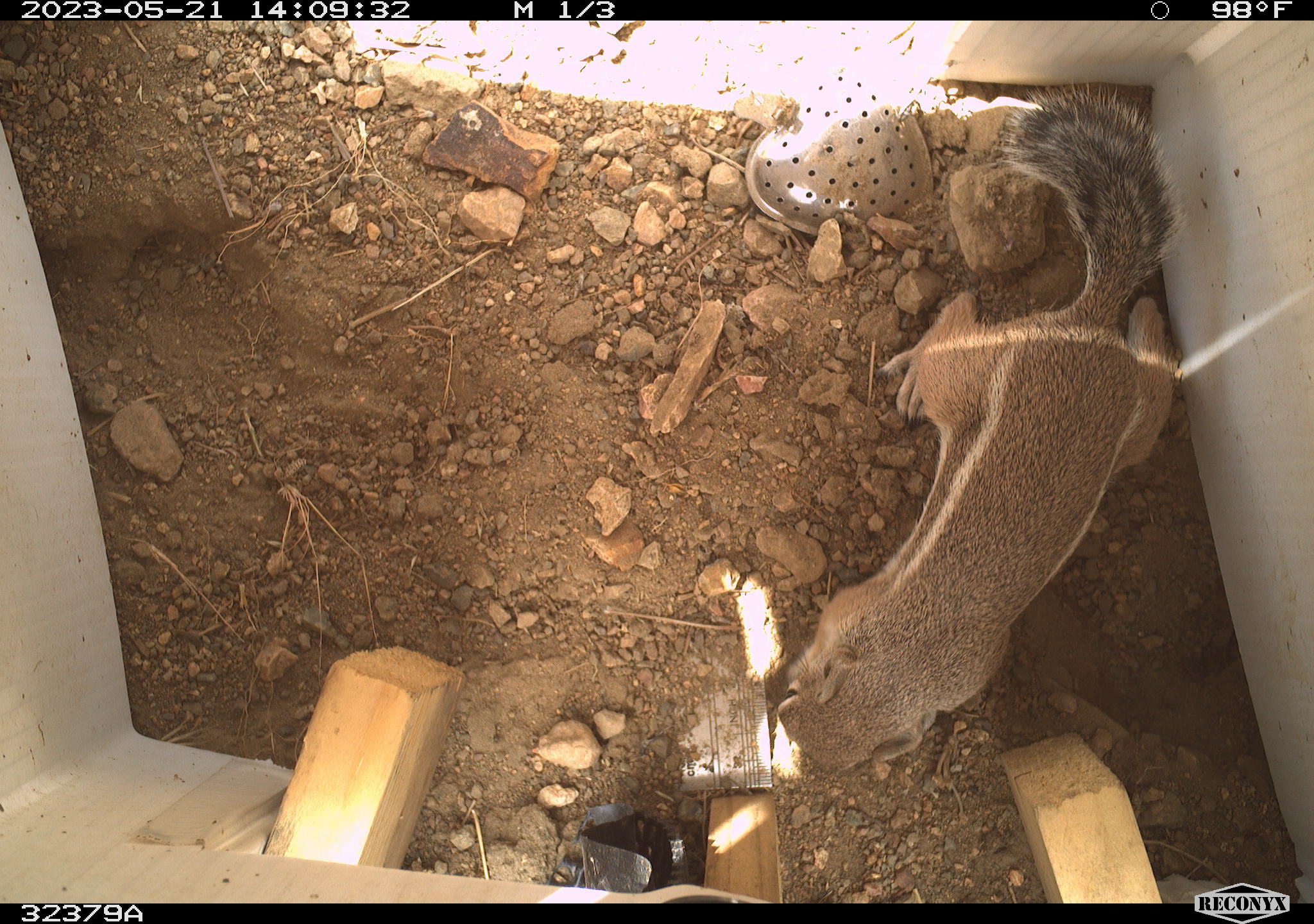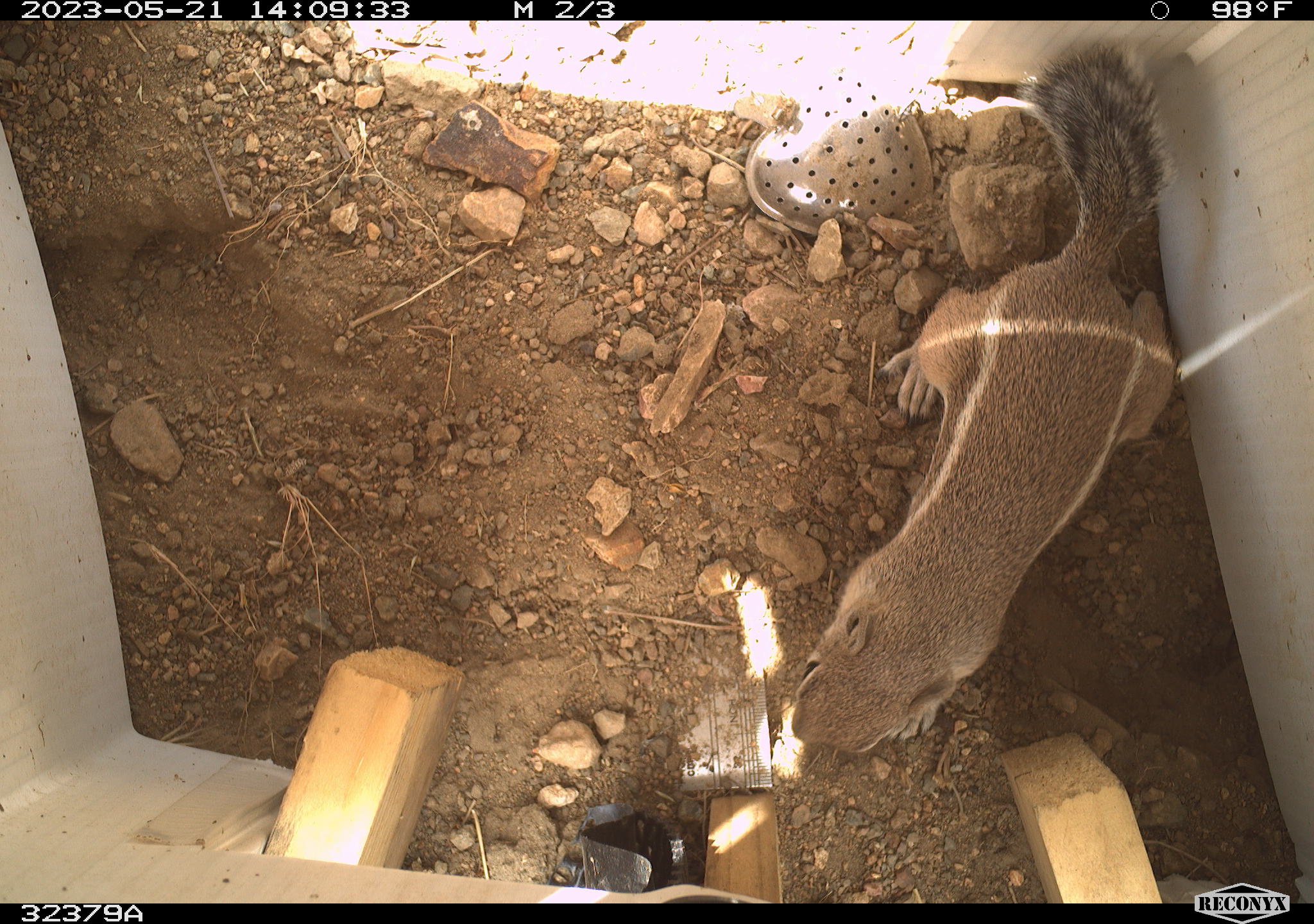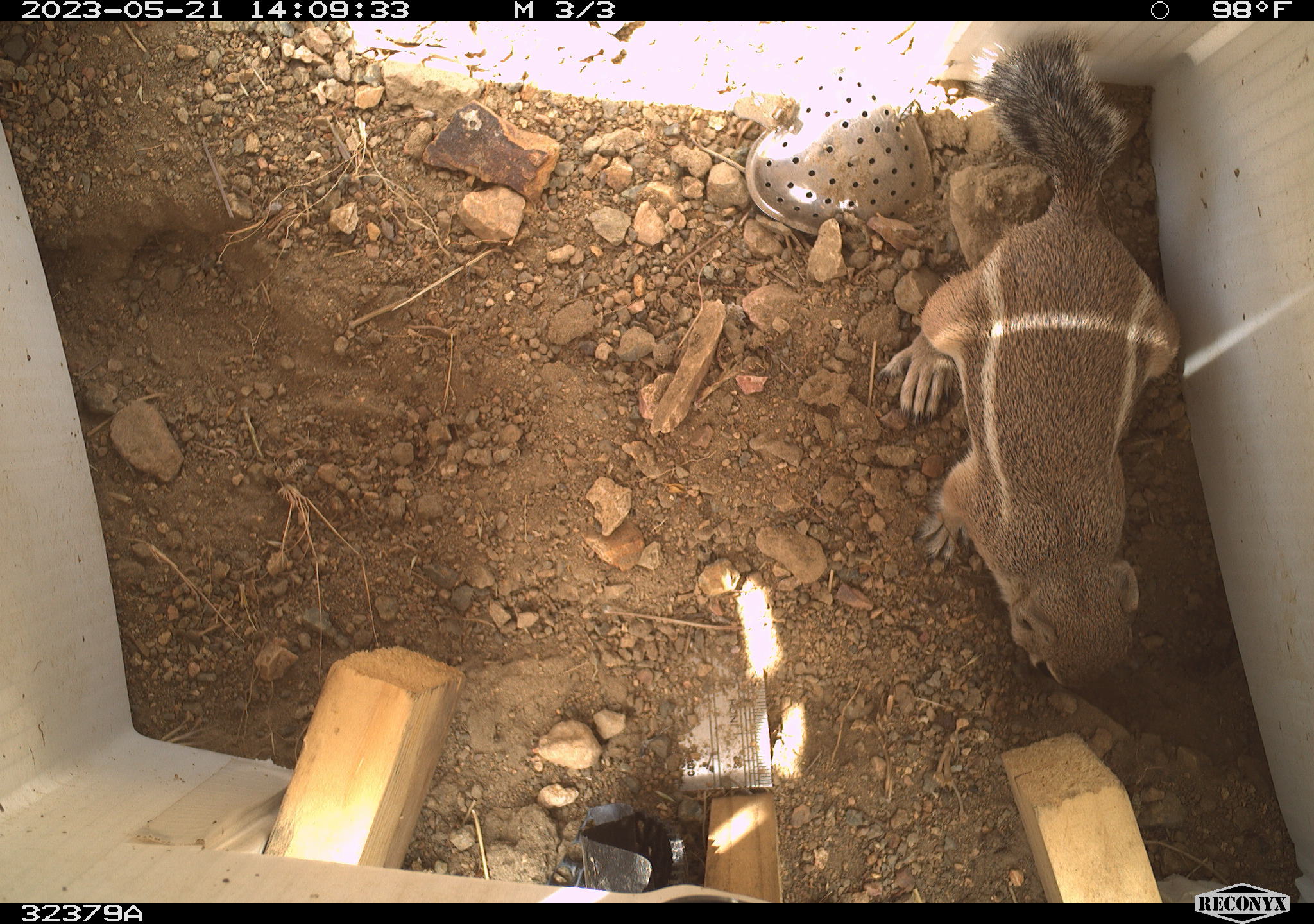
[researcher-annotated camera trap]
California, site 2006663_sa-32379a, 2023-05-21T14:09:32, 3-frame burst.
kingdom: Animalia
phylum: Chordata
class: Mammalia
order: Rodentia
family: Sciuridae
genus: Ammospermophilus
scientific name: Ammospermophilus leucurus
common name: white-tailed antelope squirrel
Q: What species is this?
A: White-tailed antelope squirrel (Ammospermophilus leucurus).